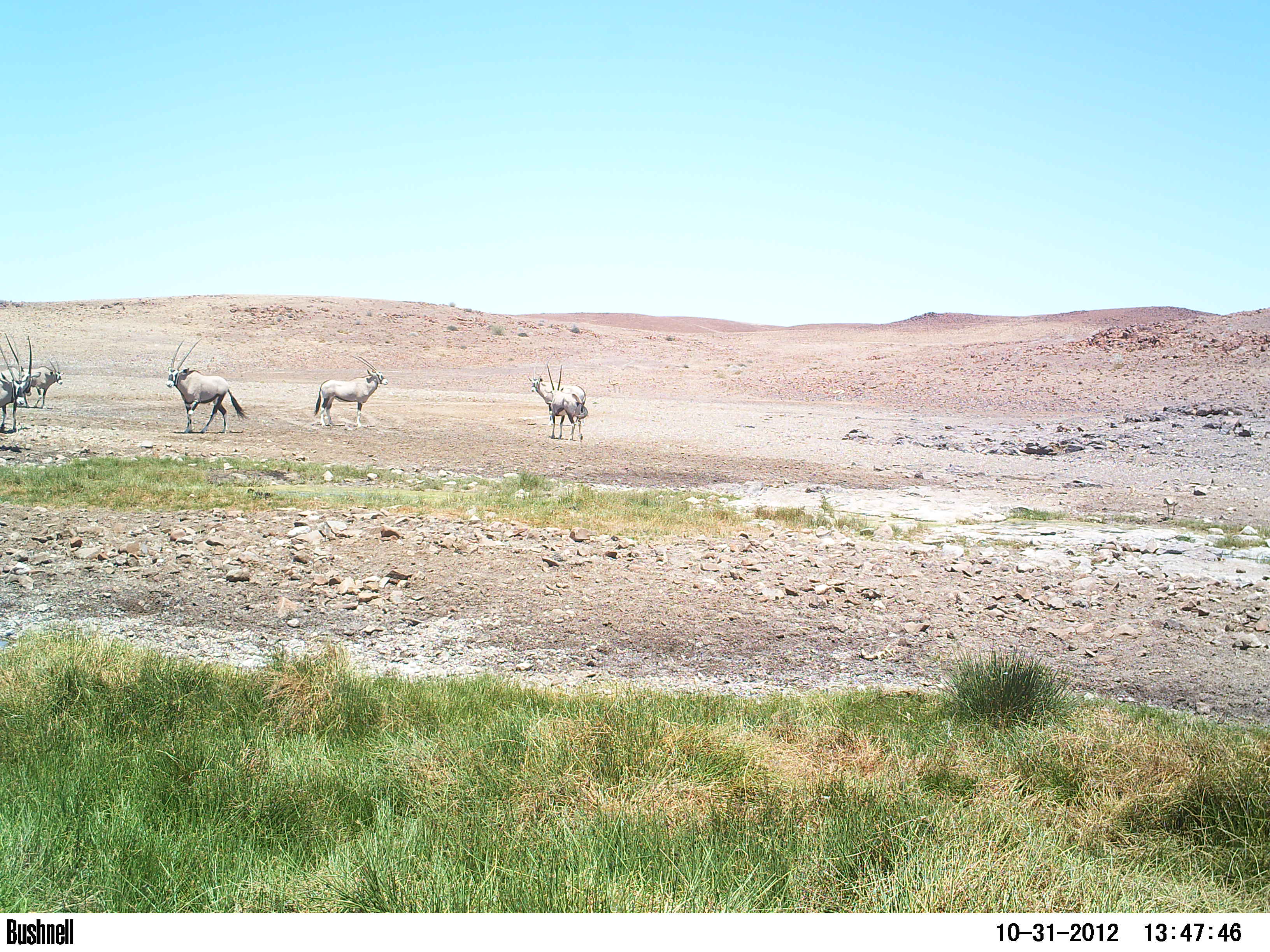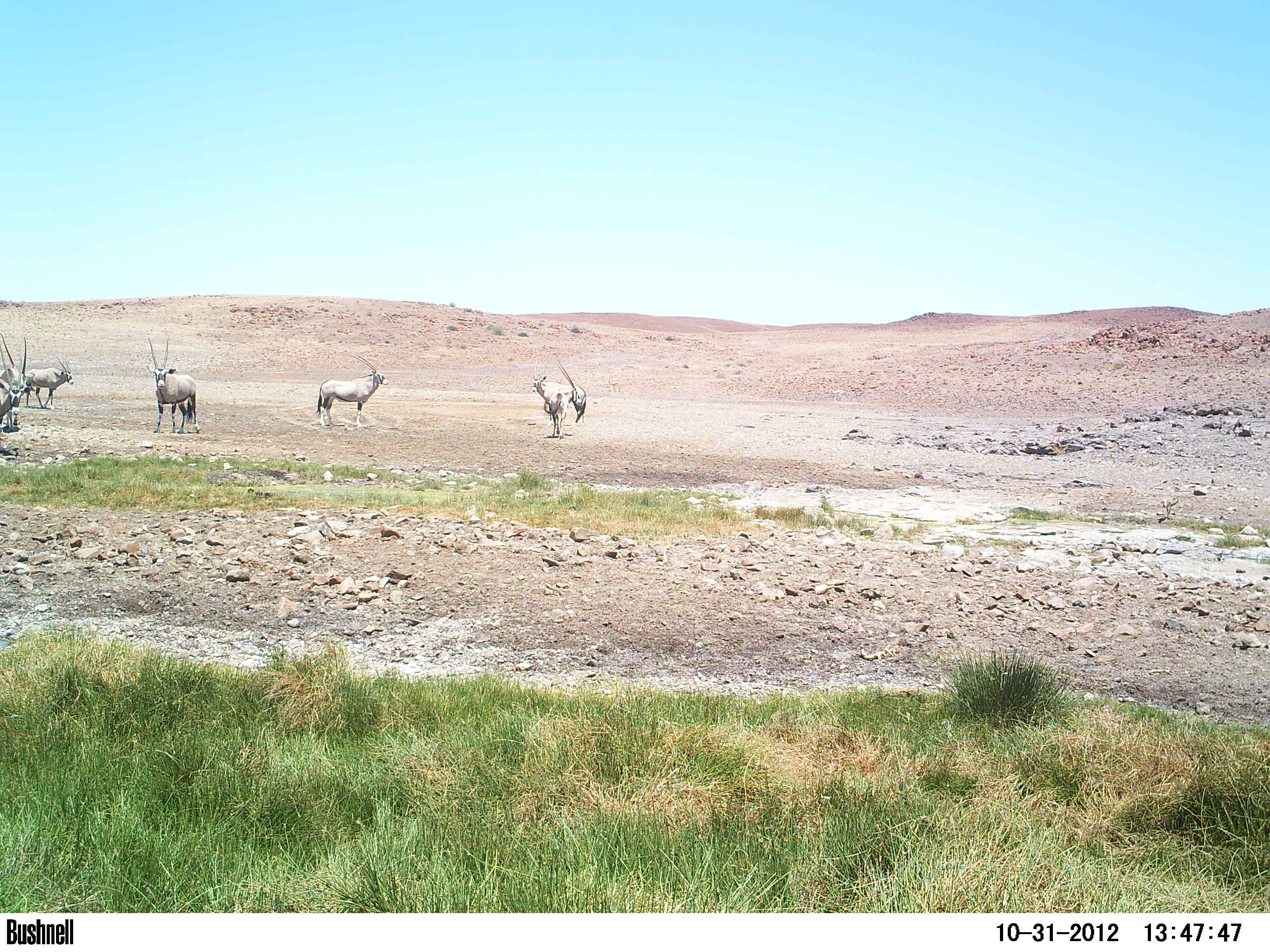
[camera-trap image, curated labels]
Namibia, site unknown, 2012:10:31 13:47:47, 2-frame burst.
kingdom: Animalia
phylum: Chordata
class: Mammalia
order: Artiodactyla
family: Bovidae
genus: Oryx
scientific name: Oryx gazella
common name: gemsbok